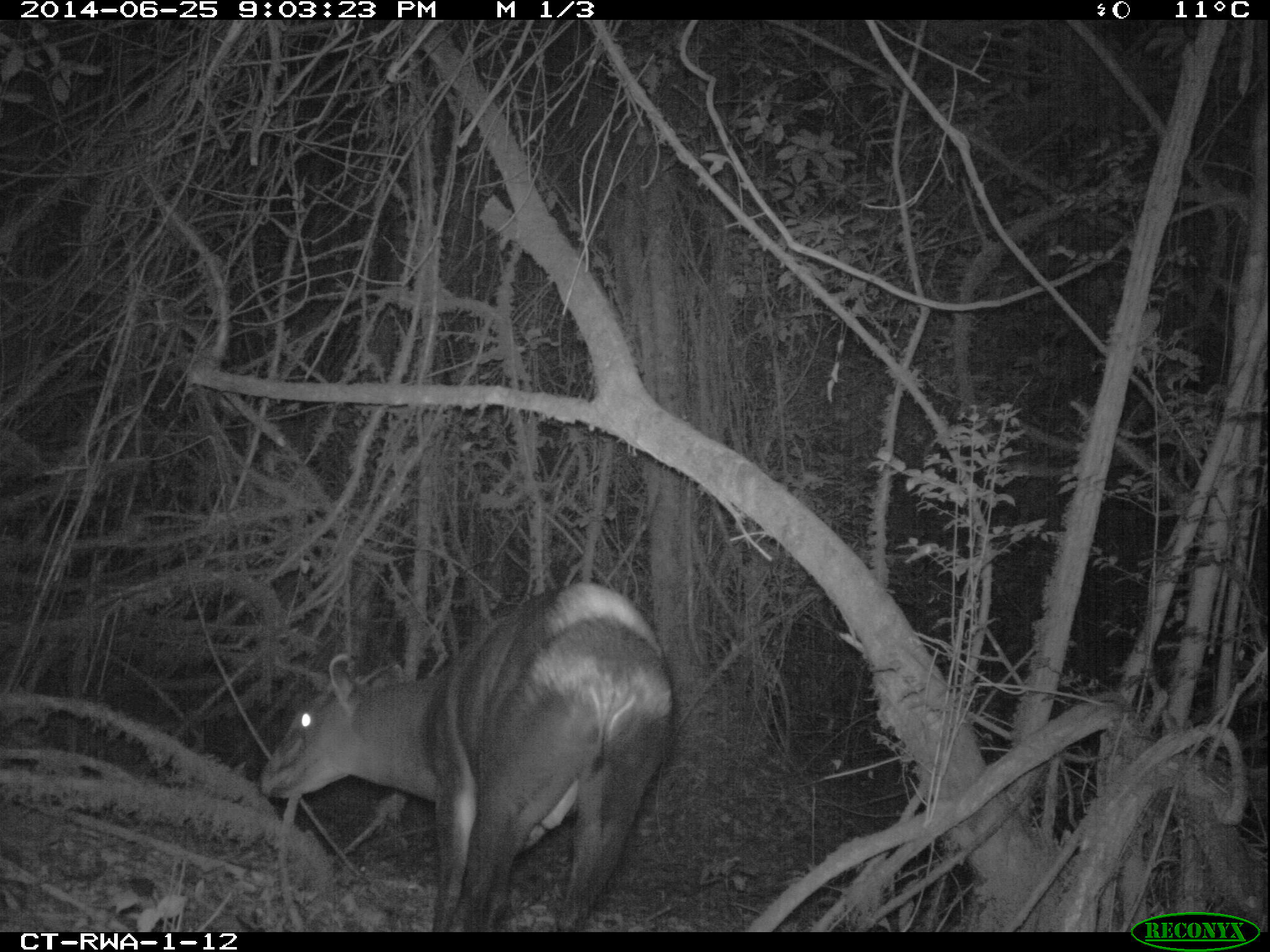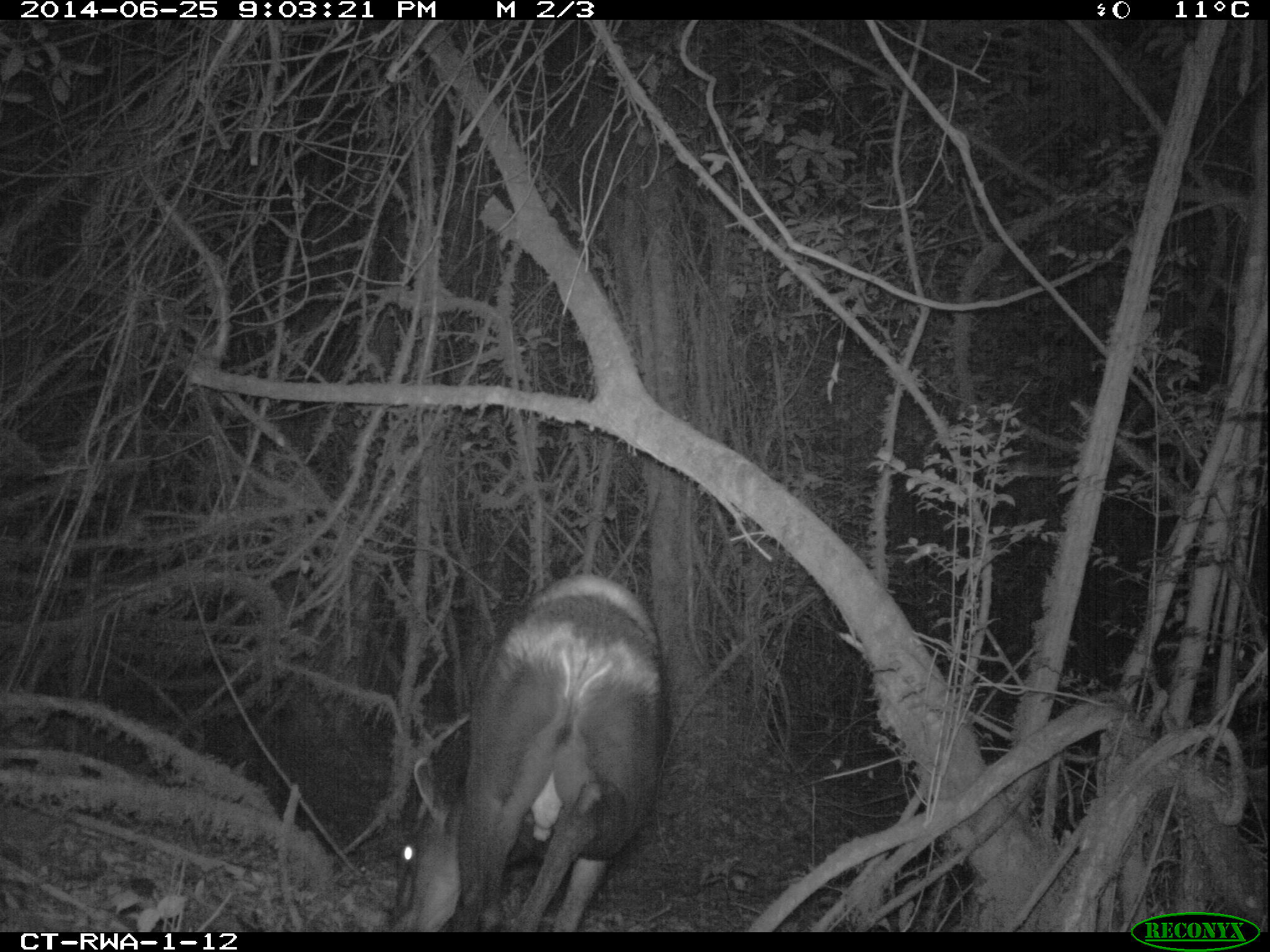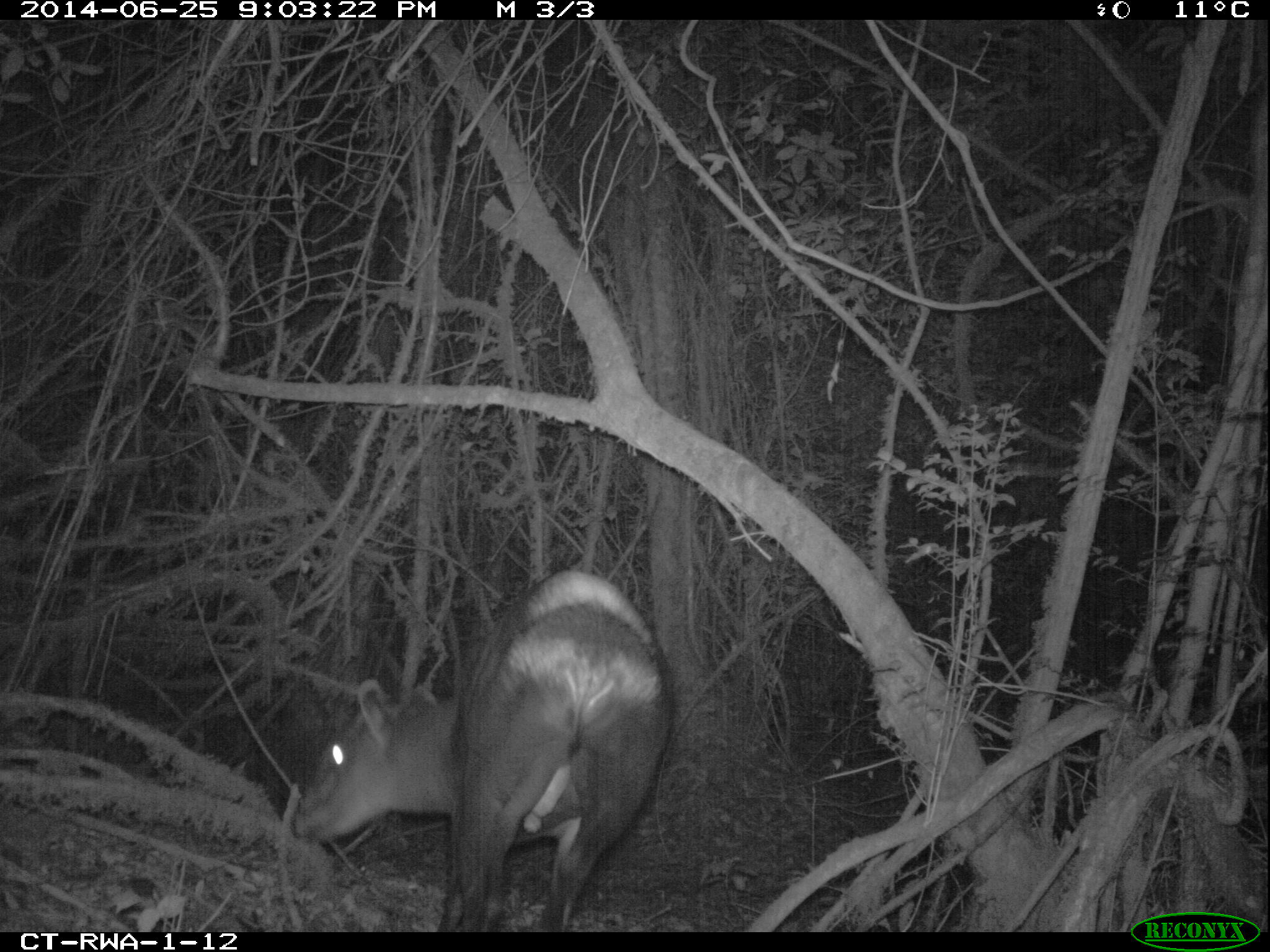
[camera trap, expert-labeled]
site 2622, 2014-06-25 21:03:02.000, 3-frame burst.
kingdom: Animalia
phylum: Chordata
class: Mammalia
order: Artiodactyla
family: Bovidae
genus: Cephalophus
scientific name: Cephalophus silvicultor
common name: light-backed duiker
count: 1